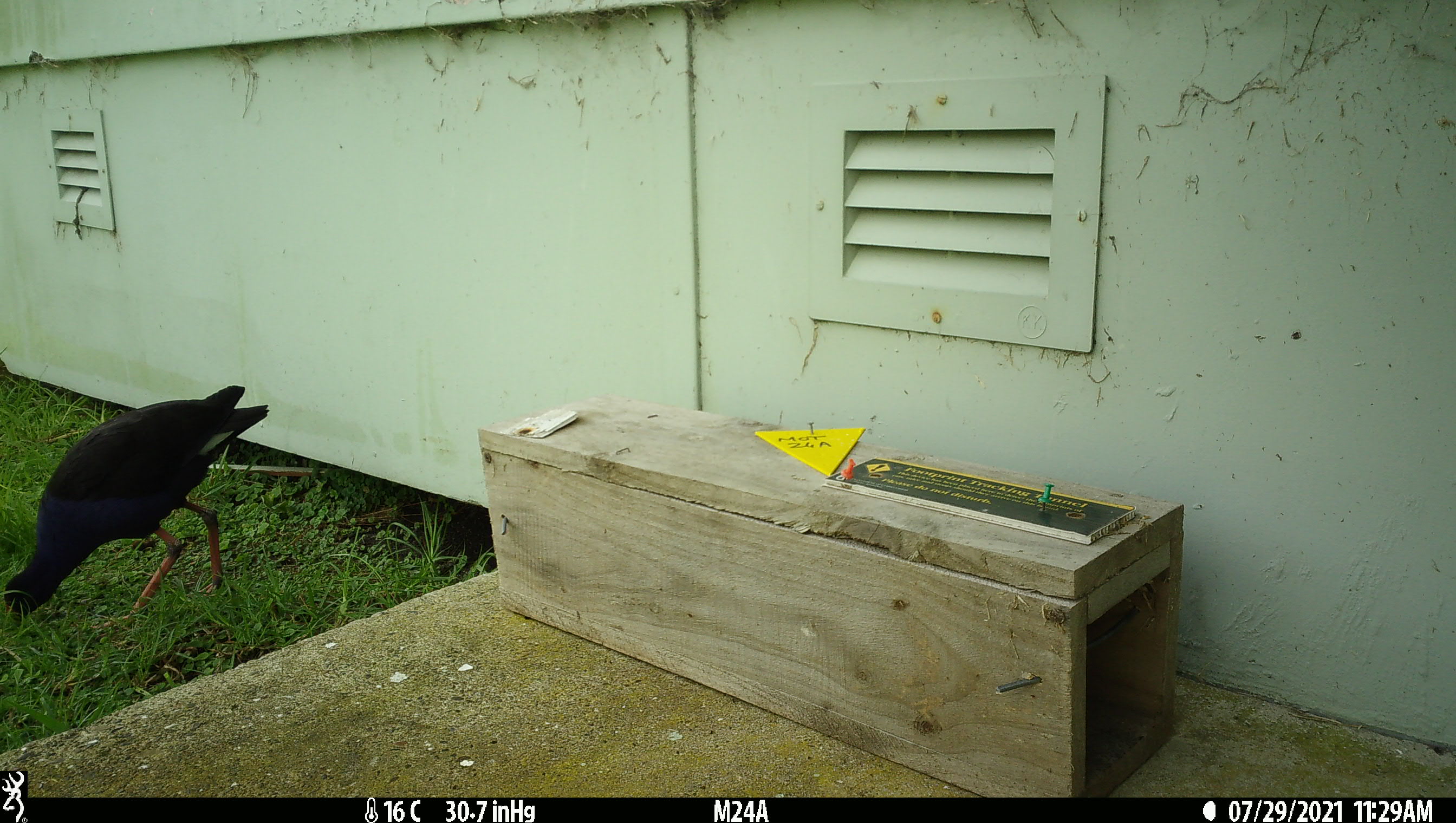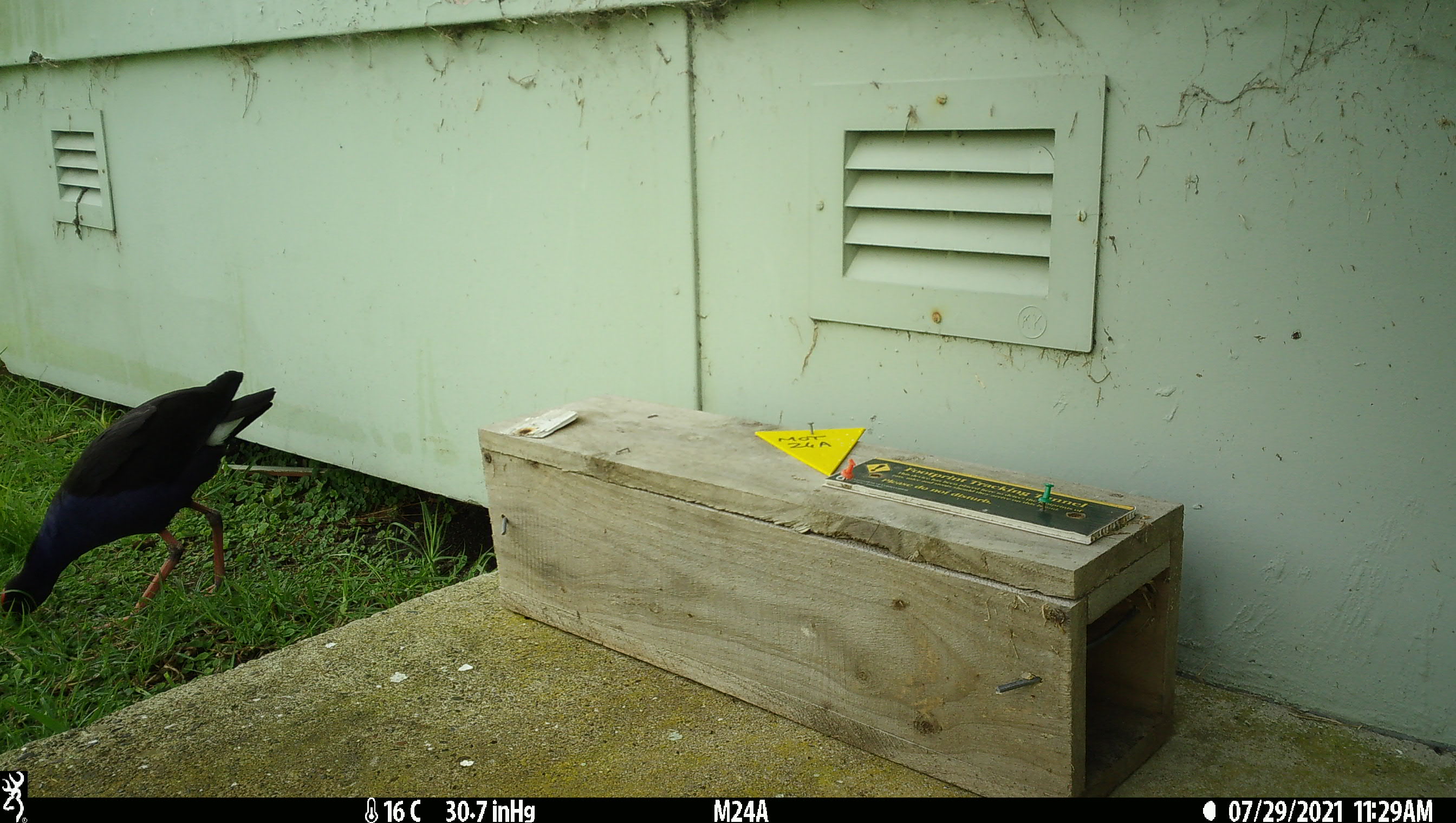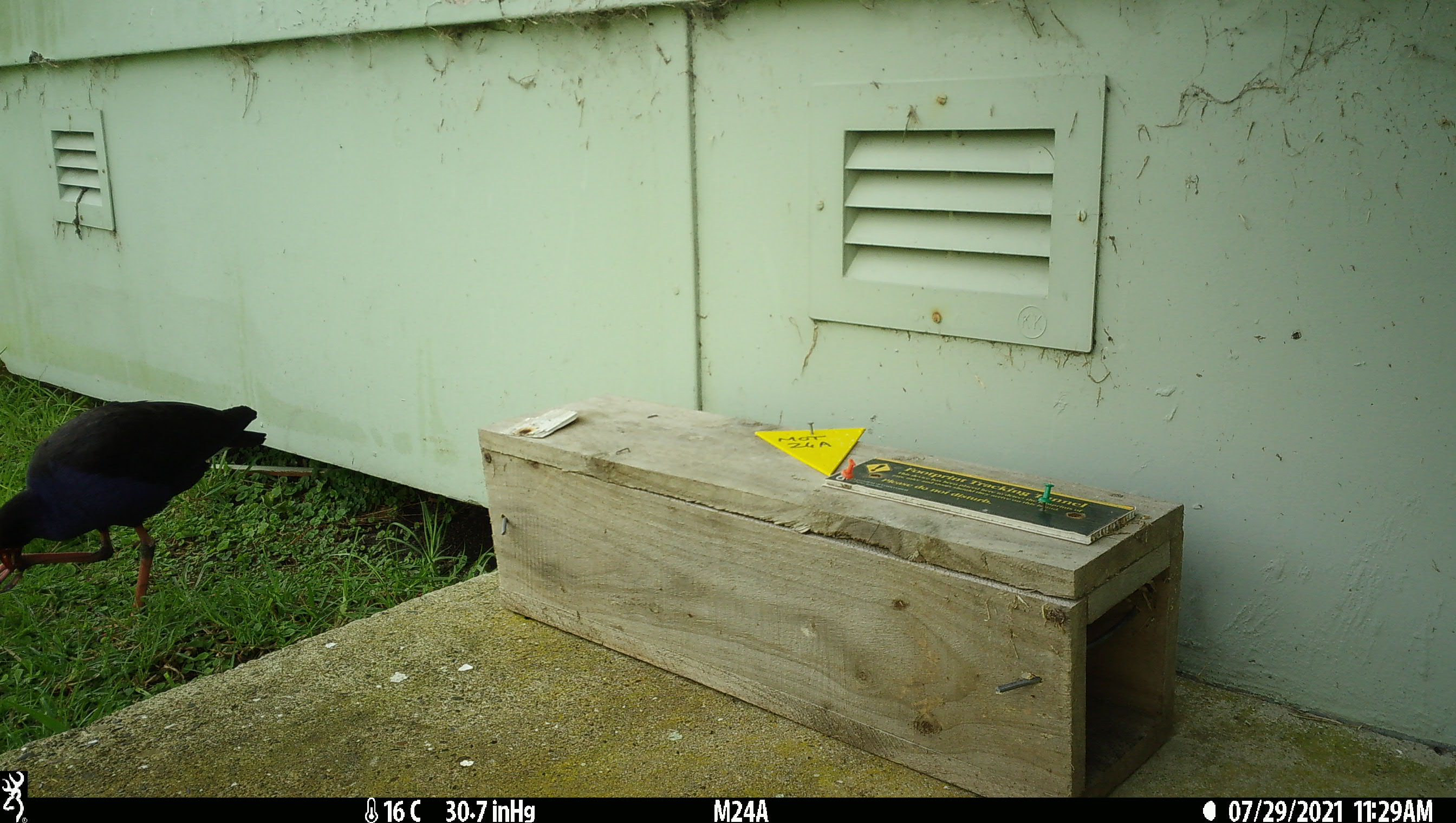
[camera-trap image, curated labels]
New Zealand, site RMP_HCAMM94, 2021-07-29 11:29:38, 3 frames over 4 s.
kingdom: Animalia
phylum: Chordata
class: Aves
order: Gruiformes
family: Rallidae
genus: Porphyrio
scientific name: Porphyrio melanotus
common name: australasian swamphen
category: pukeko